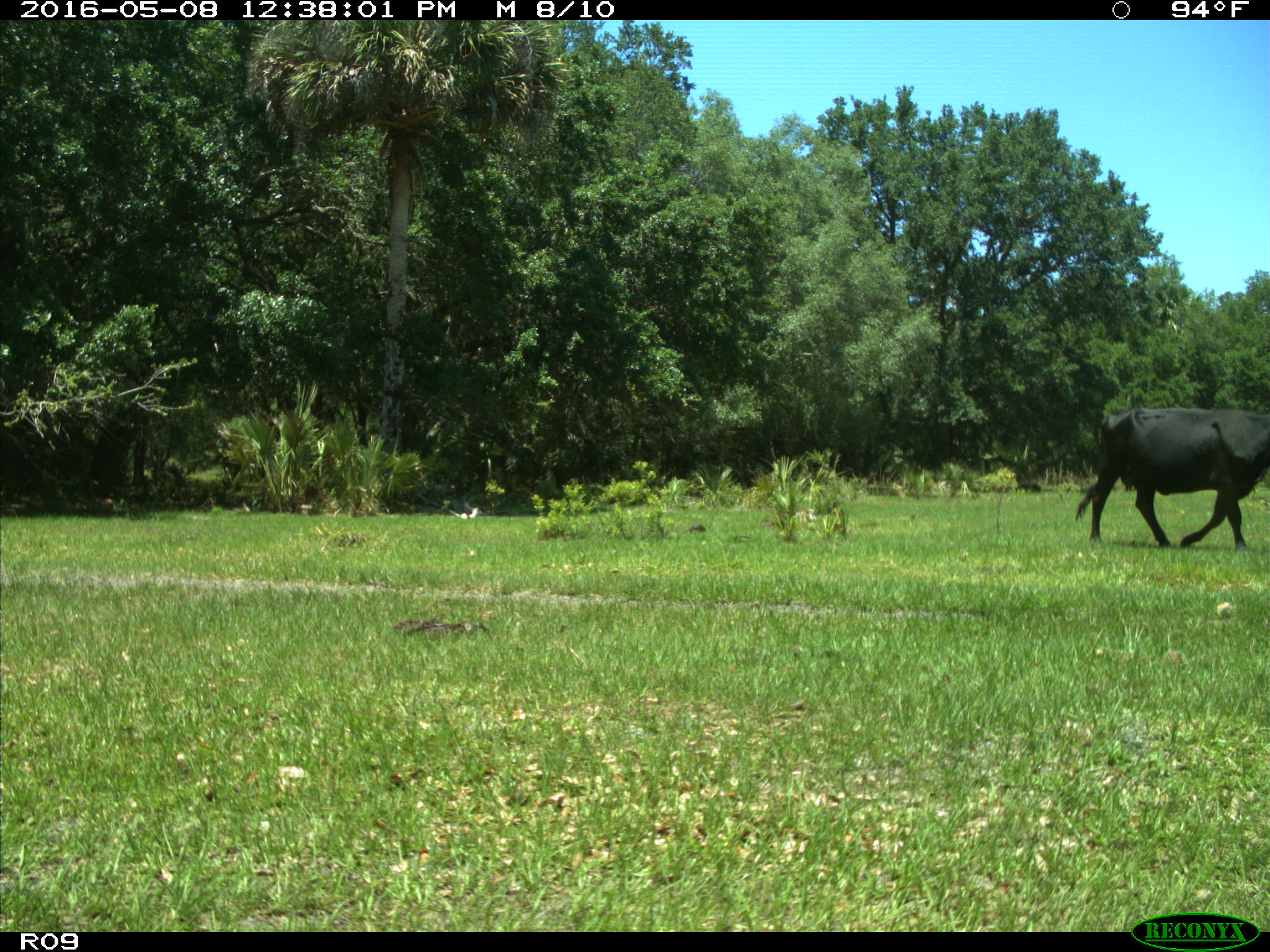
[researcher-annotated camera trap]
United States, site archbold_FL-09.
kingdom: Animalia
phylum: Chordata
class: Mammalia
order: Artiodactyla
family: Bovidae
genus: Bos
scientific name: Bos taurus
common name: domestic cow